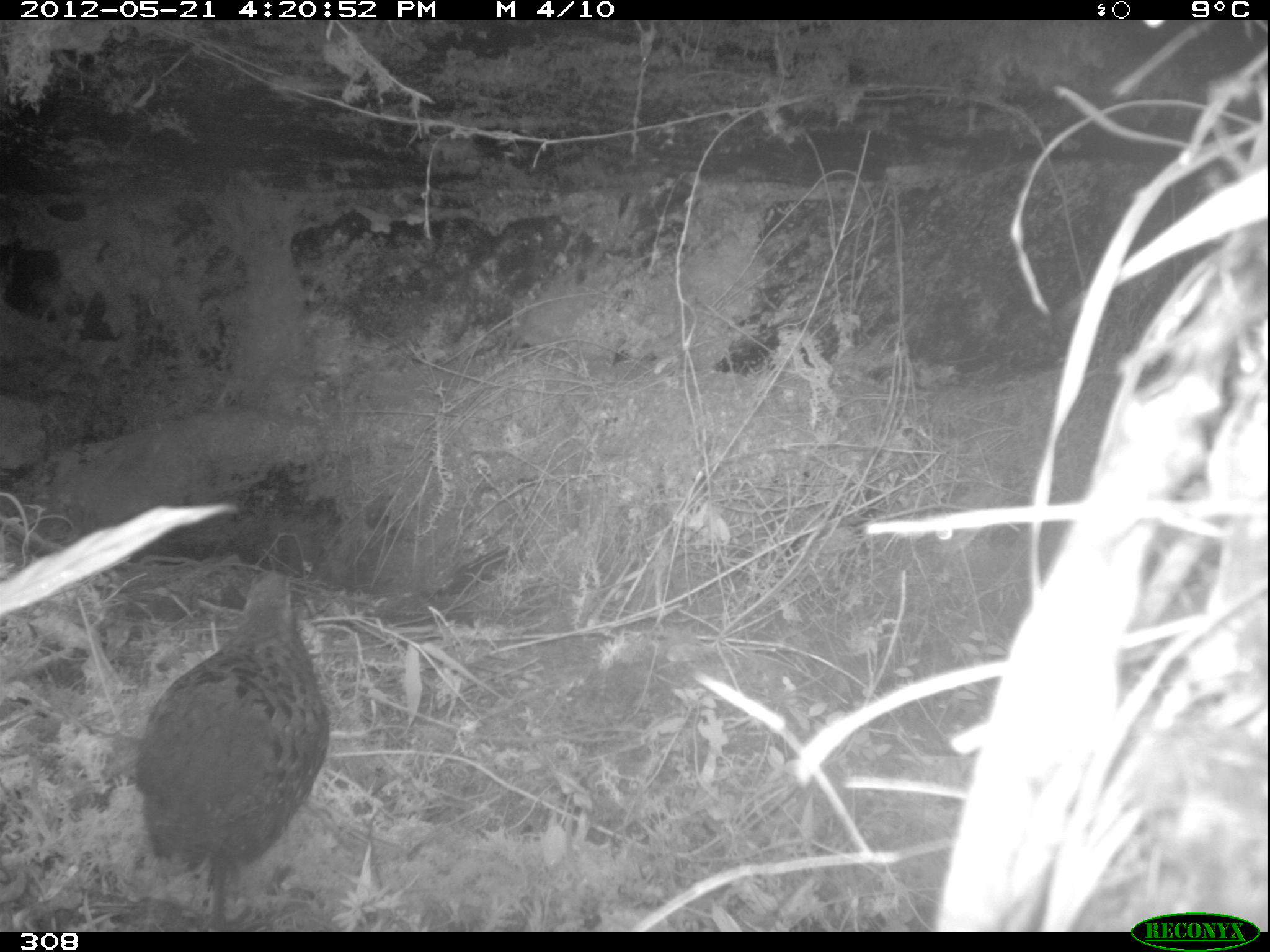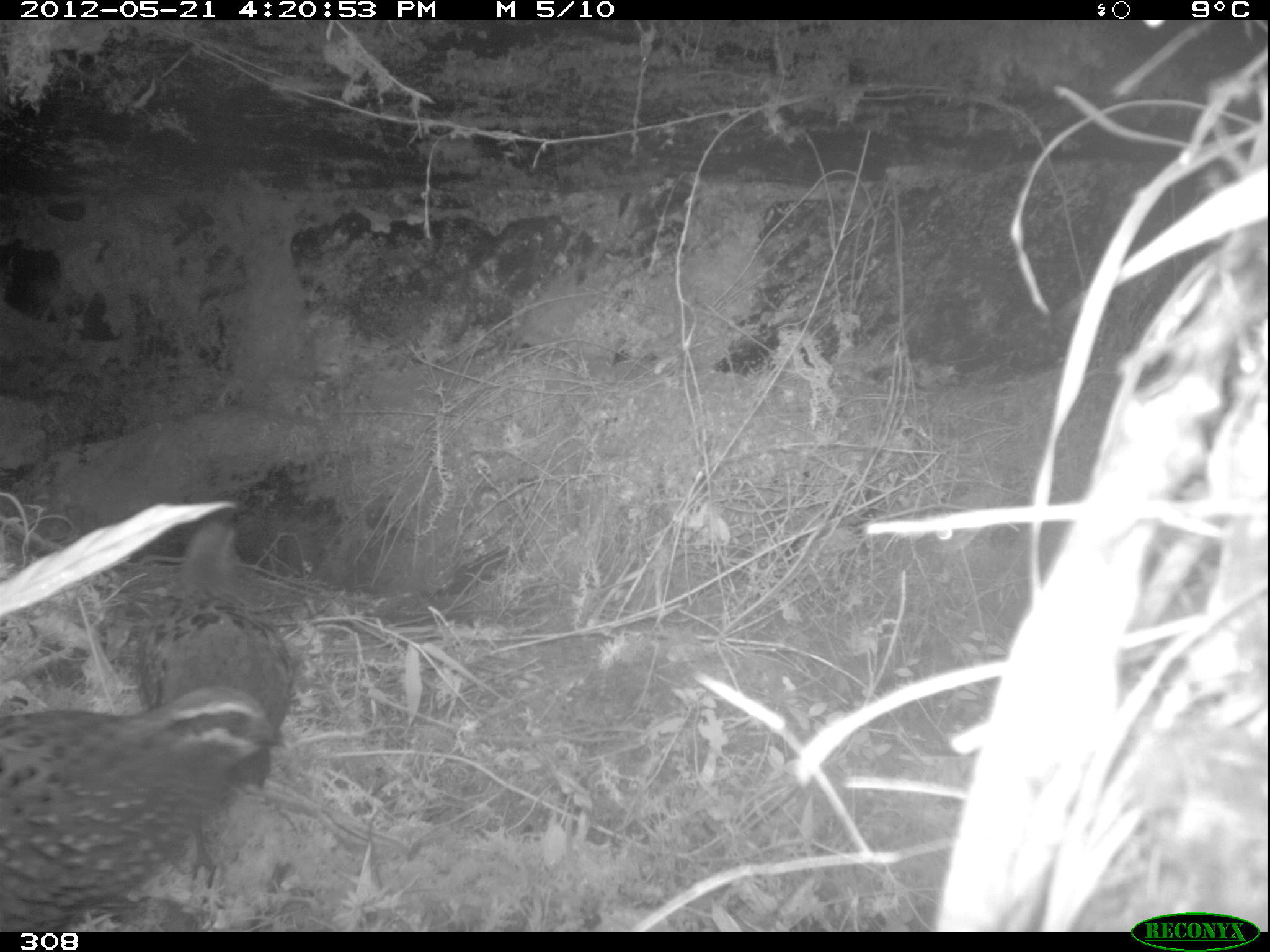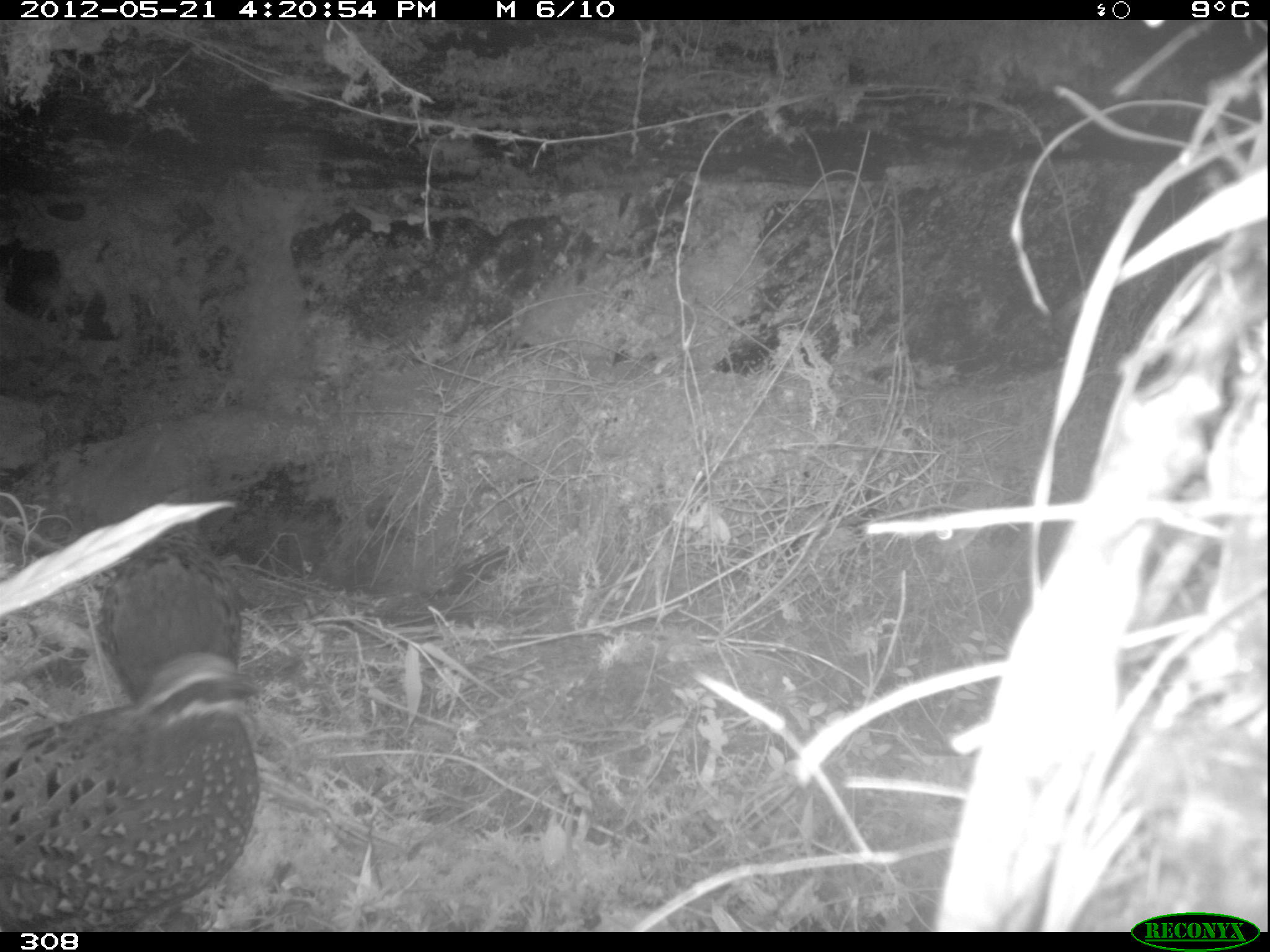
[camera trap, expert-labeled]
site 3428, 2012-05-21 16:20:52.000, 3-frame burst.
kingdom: Animalia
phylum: Chordata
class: Aves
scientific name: Aves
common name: bird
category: unknown bird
Unknown bird (bird) (Aves).